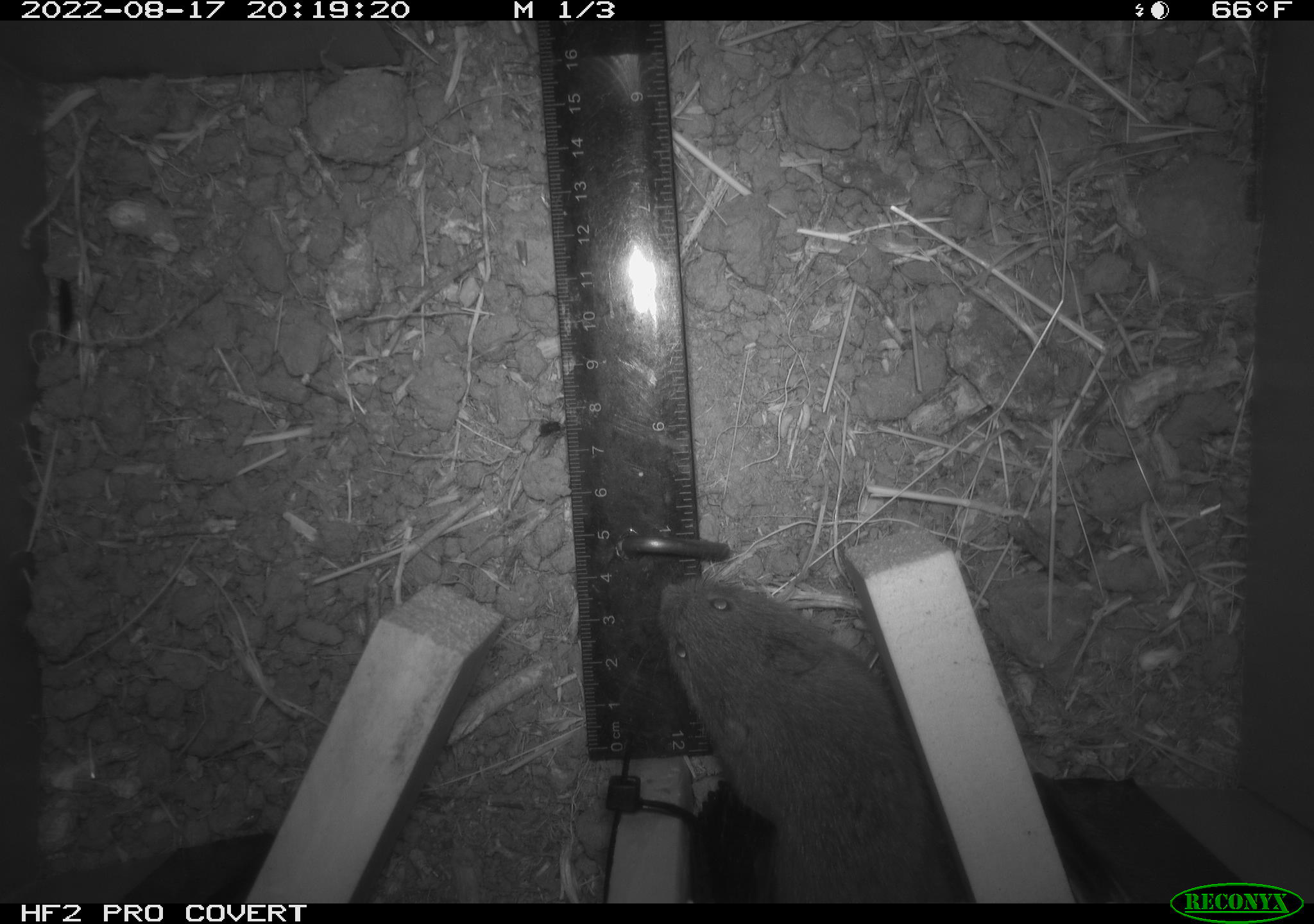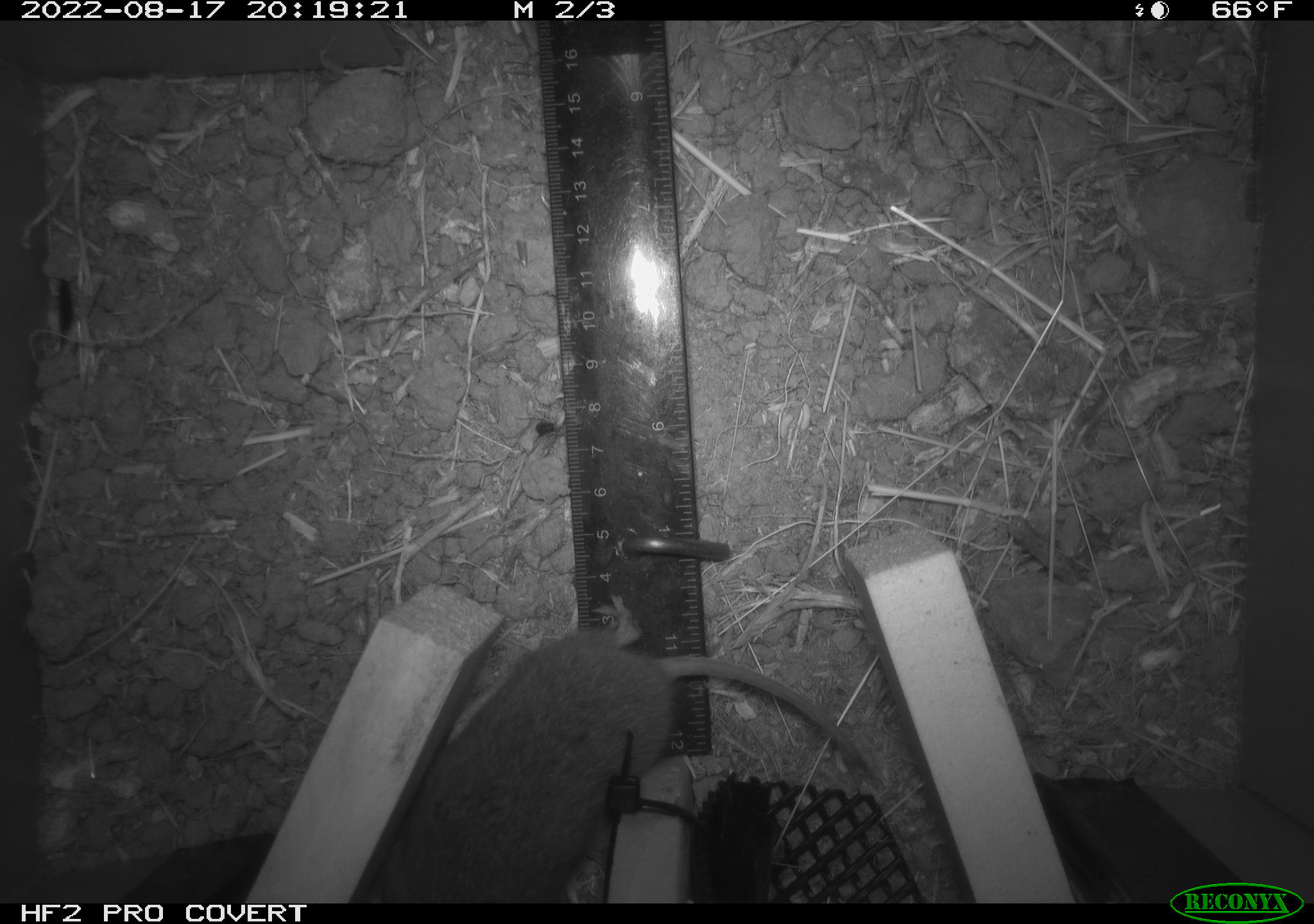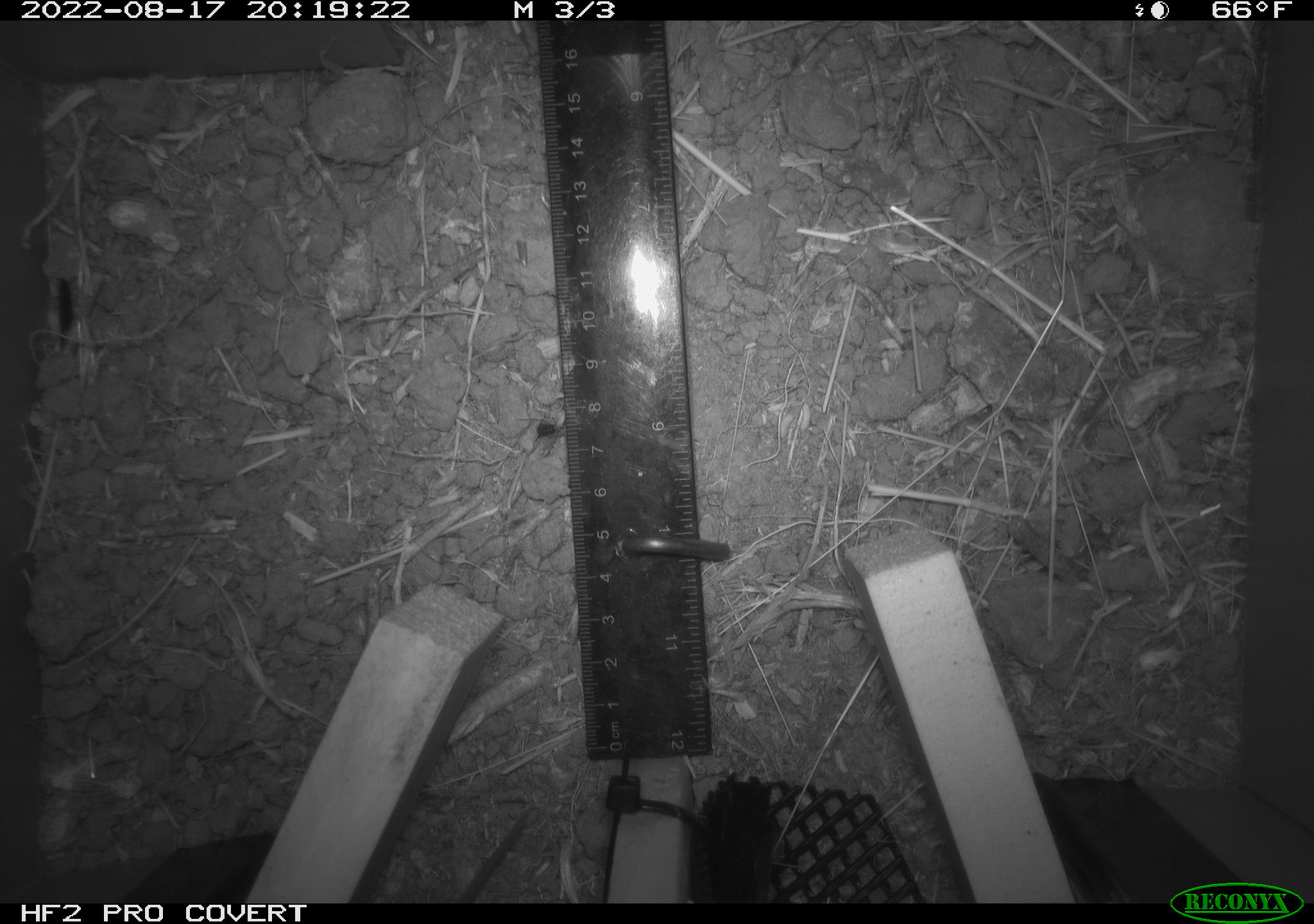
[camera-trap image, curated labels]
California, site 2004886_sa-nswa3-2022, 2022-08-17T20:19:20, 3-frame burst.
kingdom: Animalia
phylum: Chordata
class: Mammalia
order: Rodentia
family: Cricetidae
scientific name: Cricetidae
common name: hamsters, voles, lemmings, and allies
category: cricetidae family